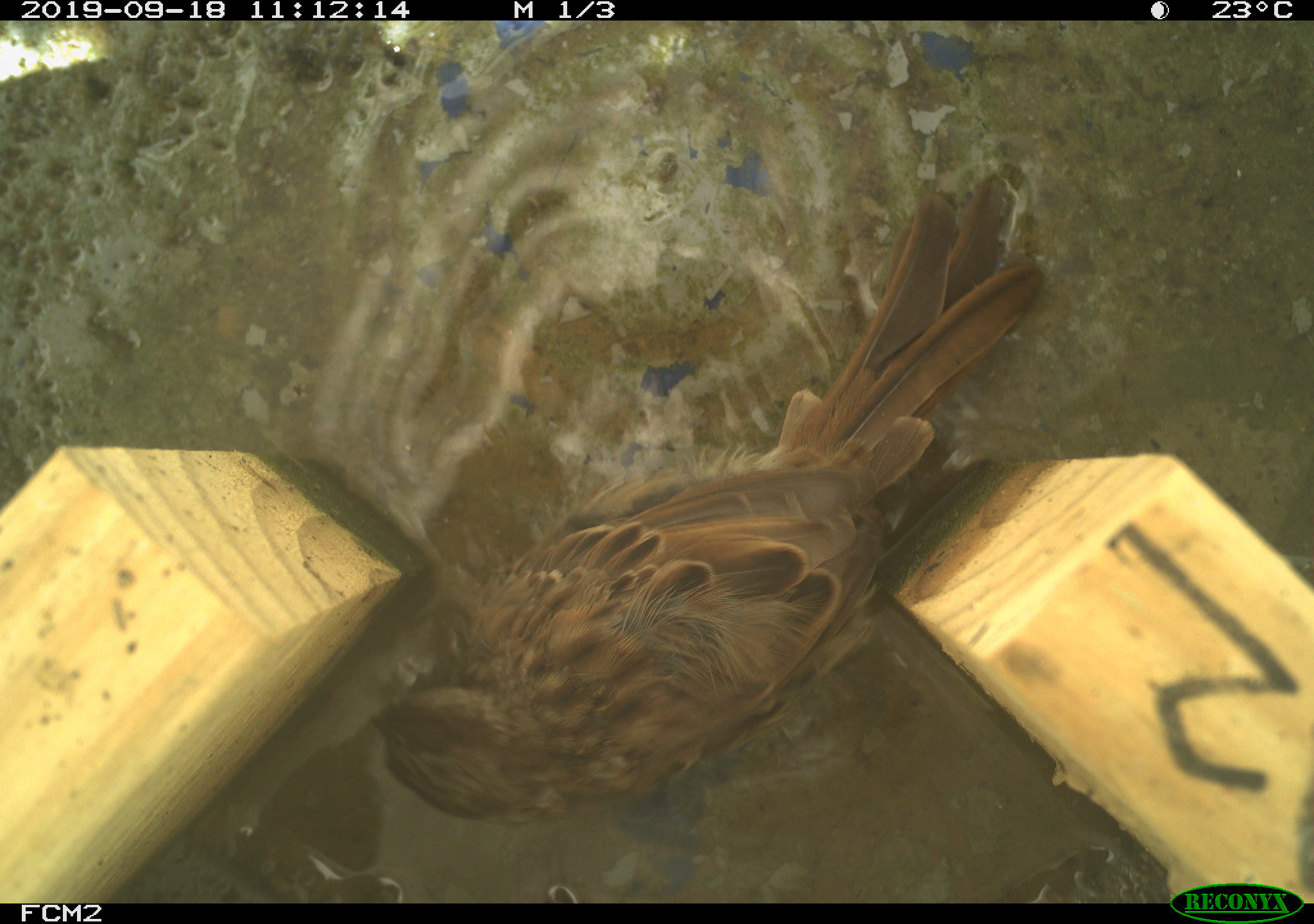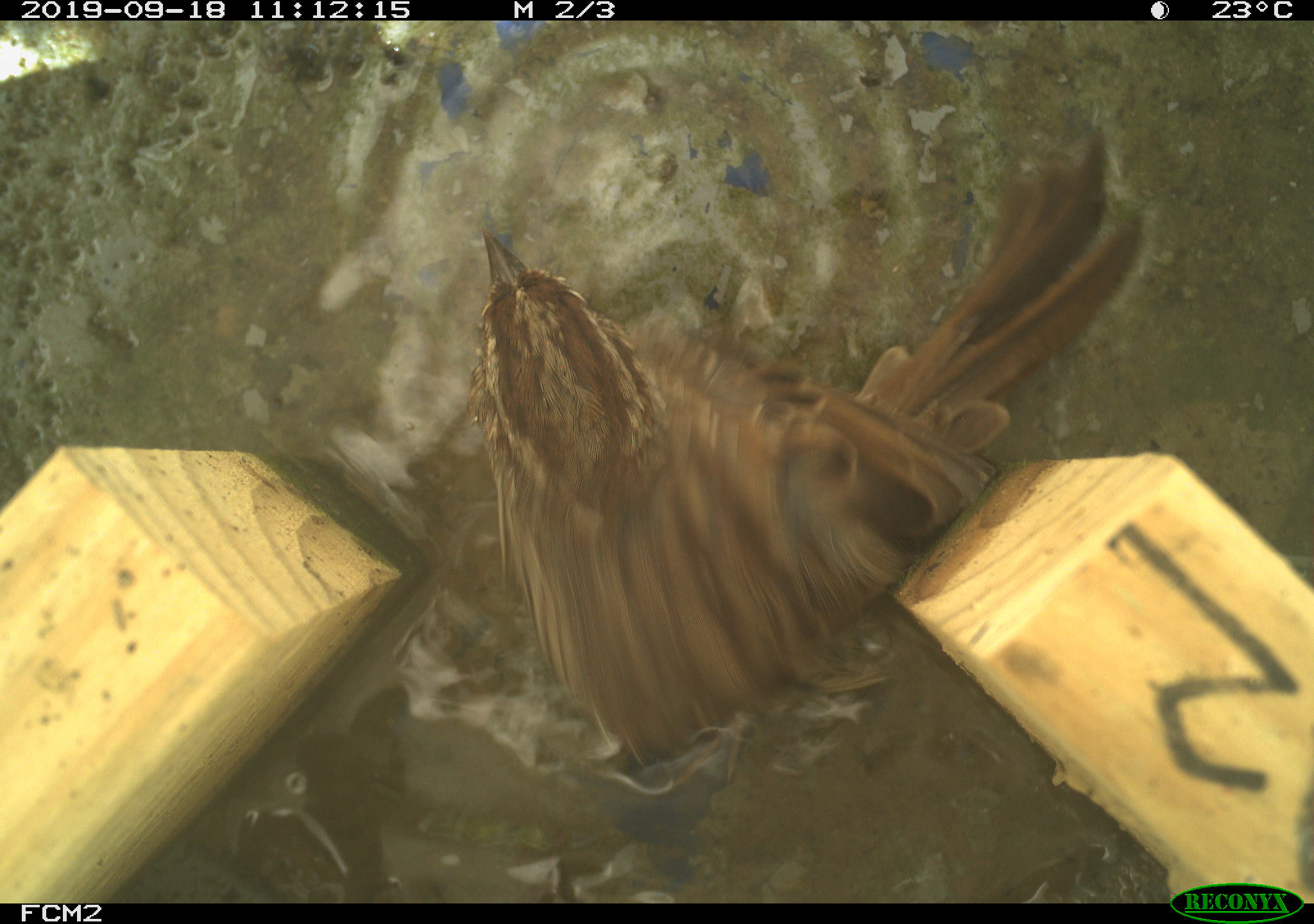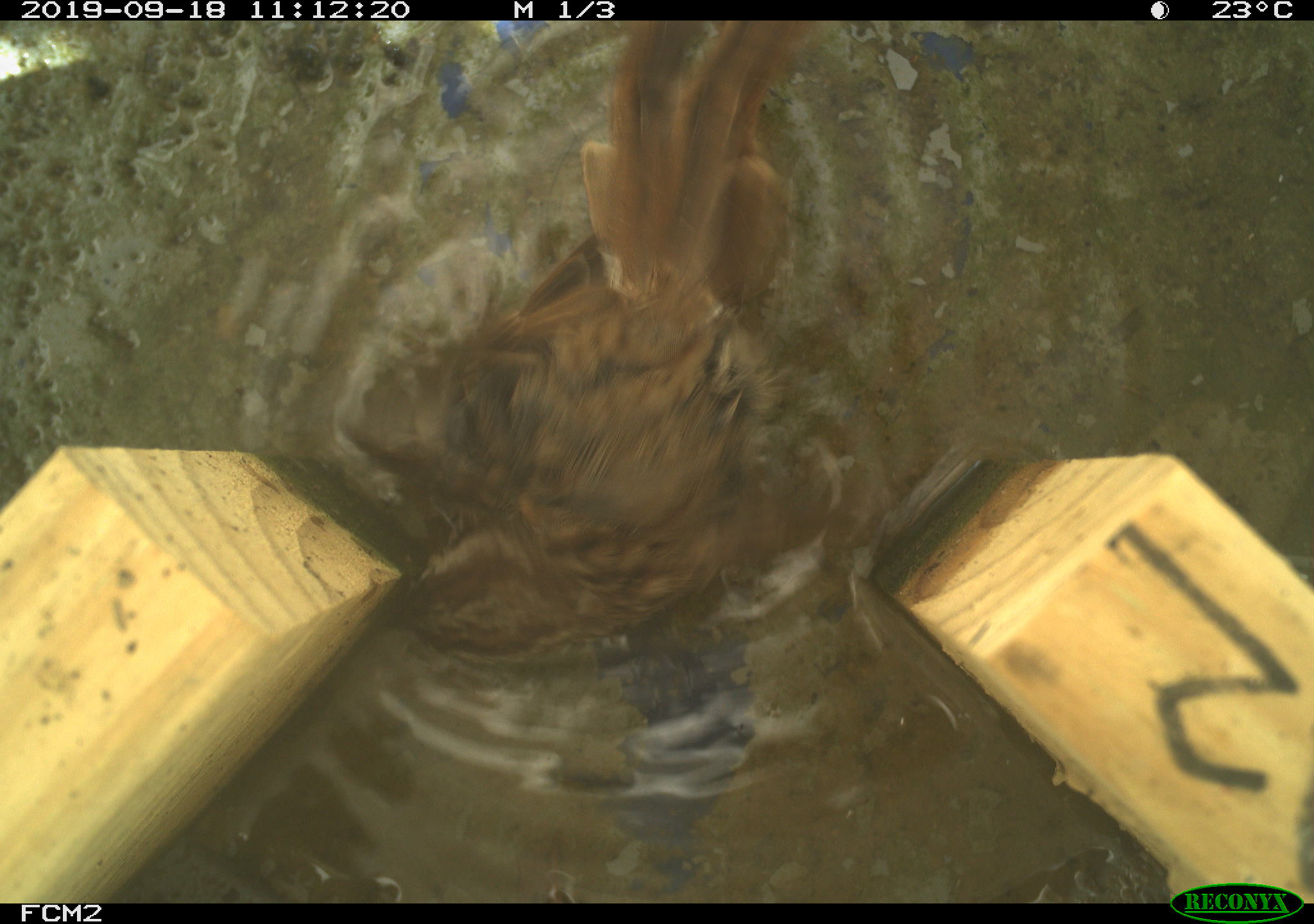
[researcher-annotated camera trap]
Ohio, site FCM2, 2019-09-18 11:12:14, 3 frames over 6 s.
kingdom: Animalia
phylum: Chordata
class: Aves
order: Passeriformes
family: Passerellidae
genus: Melospiza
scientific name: Melospiza melodia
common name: song sparrow